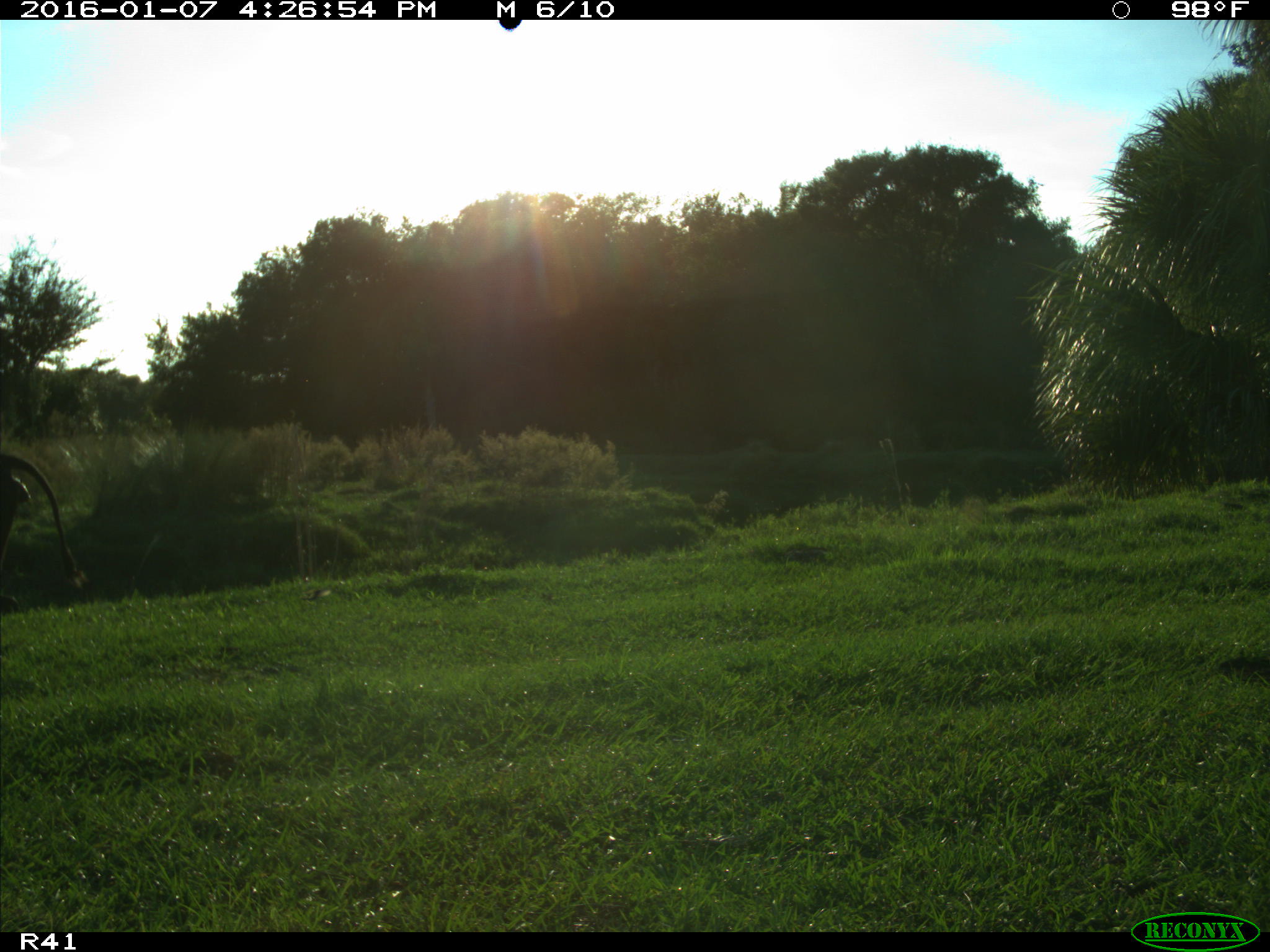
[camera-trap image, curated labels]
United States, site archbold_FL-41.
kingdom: Animalia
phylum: Chordata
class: Mammalia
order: Artiodactyla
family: Bovidae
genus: Bos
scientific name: Bos taurus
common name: domestic cow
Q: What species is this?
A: Bos taurus (domestic cow).